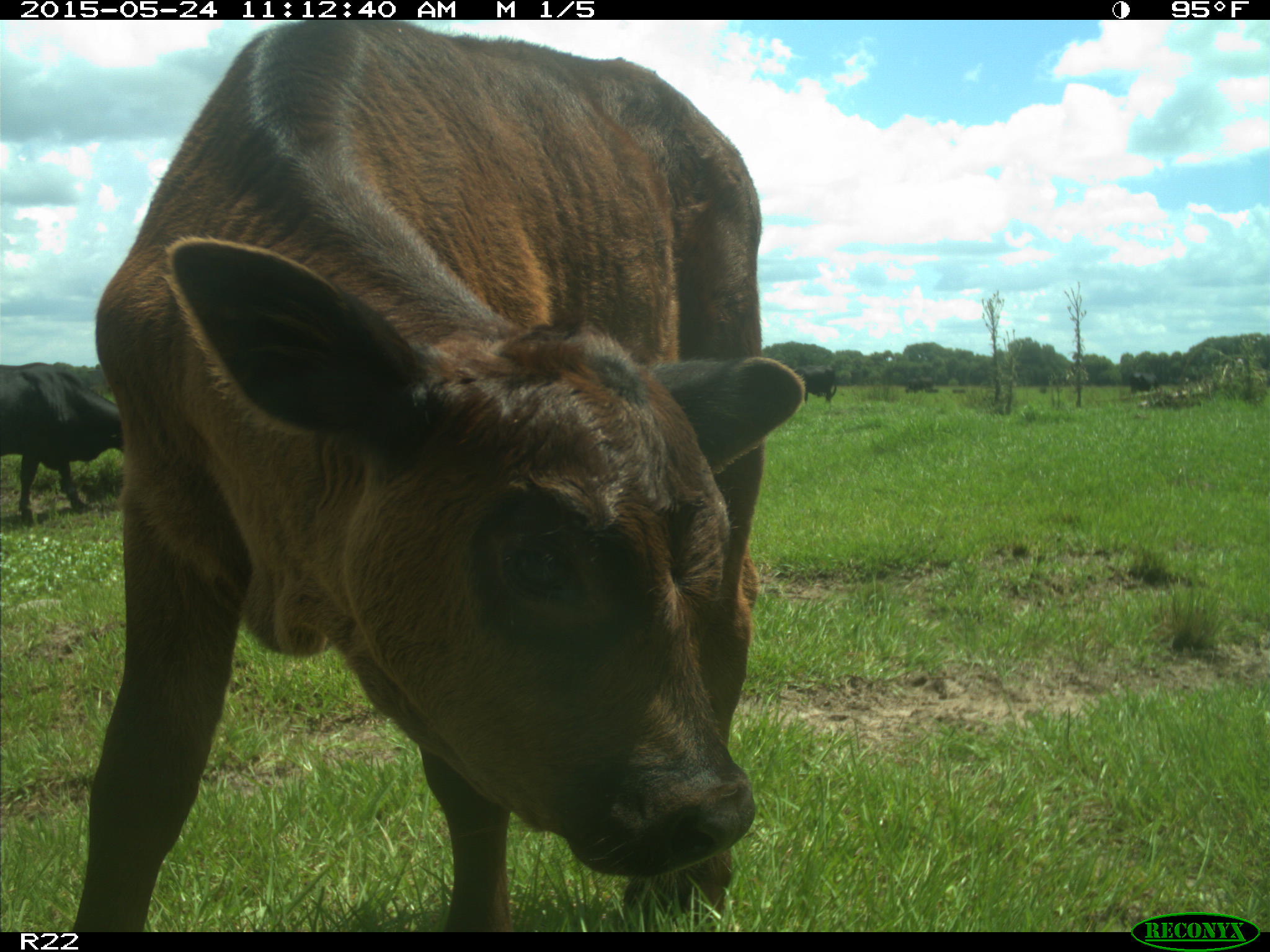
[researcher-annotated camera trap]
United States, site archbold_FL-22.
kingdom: Animalia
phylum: Chordata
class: Mammalia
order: Artiodactyla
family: Bovidae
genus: Bos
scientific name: Bos taurus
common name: domestic cow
Bos taurus (domestic cow).